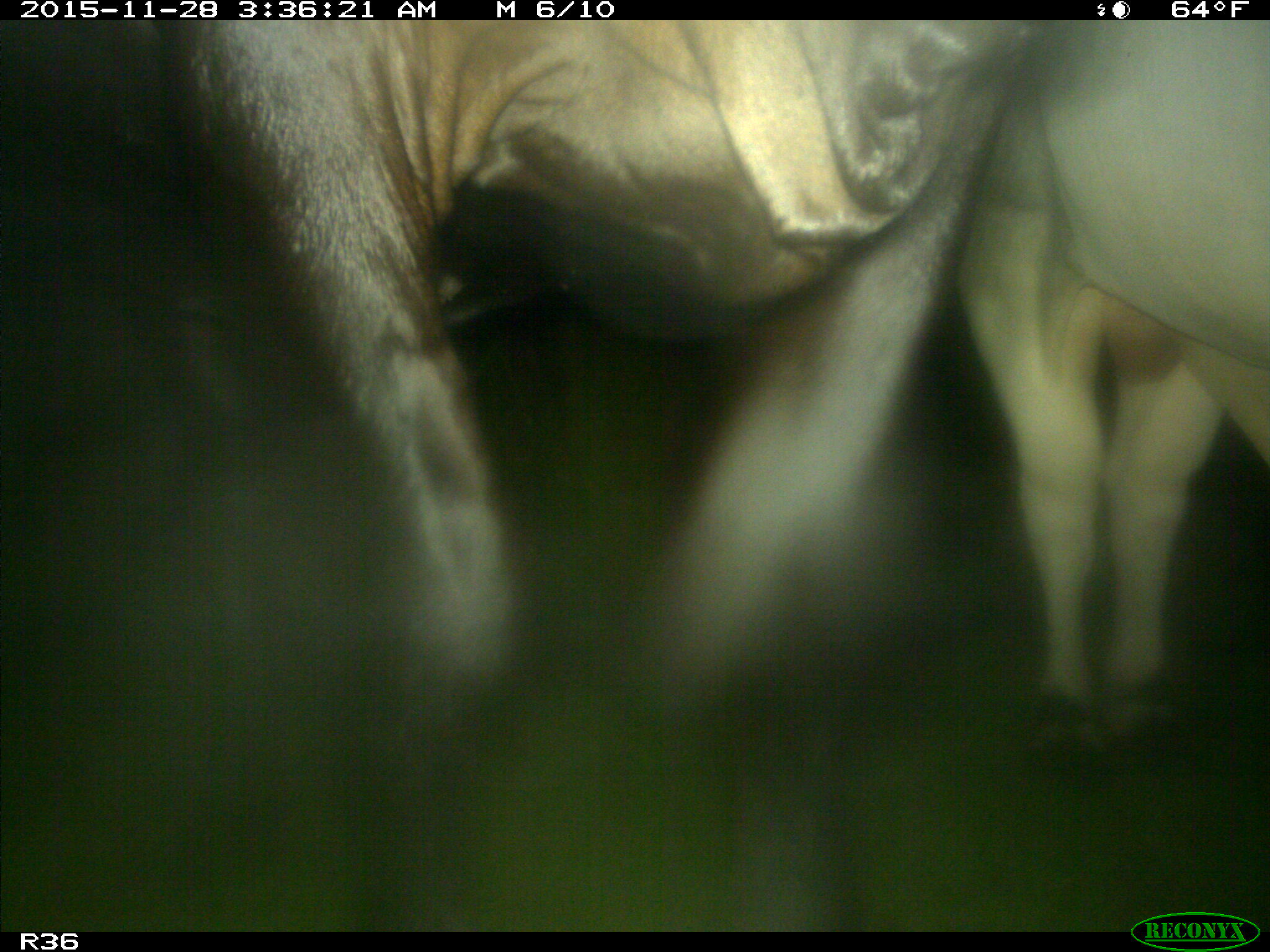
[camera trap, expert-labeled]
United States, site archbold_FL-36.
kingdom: Animalia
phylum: Chordata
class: Mammalia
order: Artiodactyla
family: Bovidae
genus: Bos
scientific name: Bos taurus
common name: domestic cow